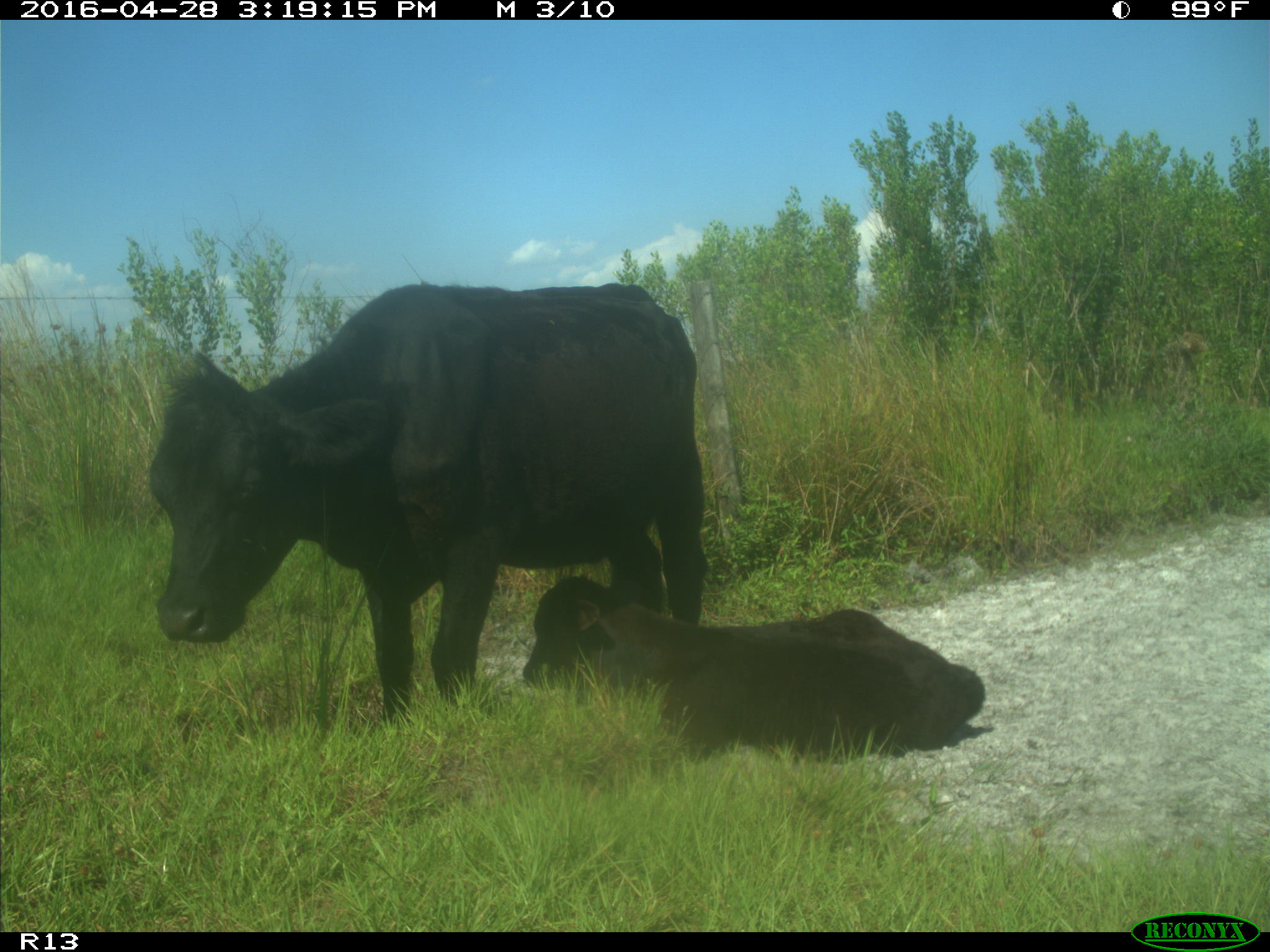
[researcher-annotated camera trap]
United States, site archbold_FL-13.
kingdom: Animalia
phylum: Chordata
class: Mammalia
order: Artiodactyla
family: Bovidae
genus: Bos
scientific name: Bos taurus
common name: domestic cow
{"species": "Bos taurus (domestic cow)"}